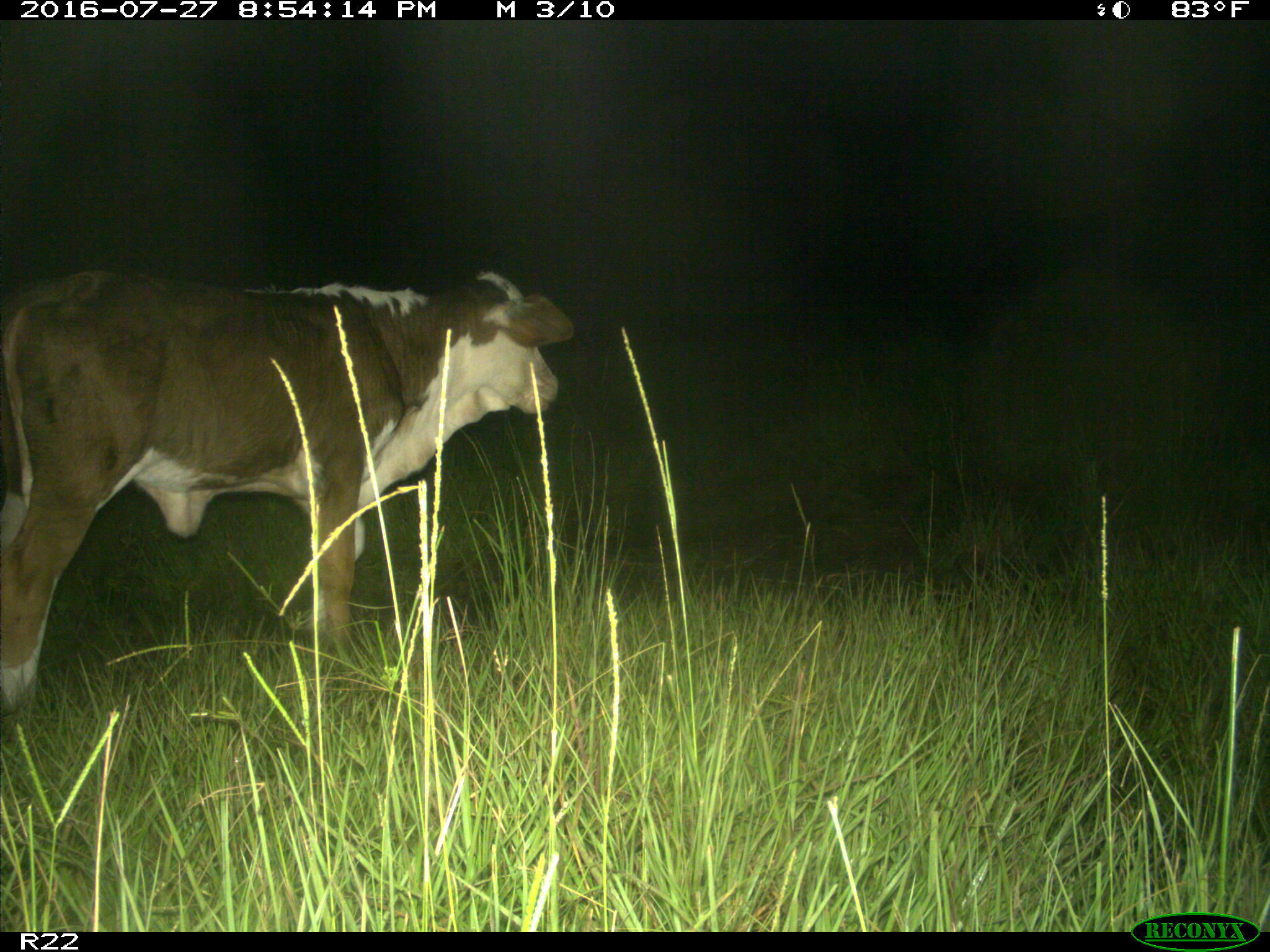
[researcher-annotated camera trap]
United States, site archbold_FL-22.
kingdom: Animalia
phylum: Chordata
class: Mammalia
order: Artiodactyla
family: Bovidae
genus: Bos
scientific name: Bos taurus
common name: domestic cow